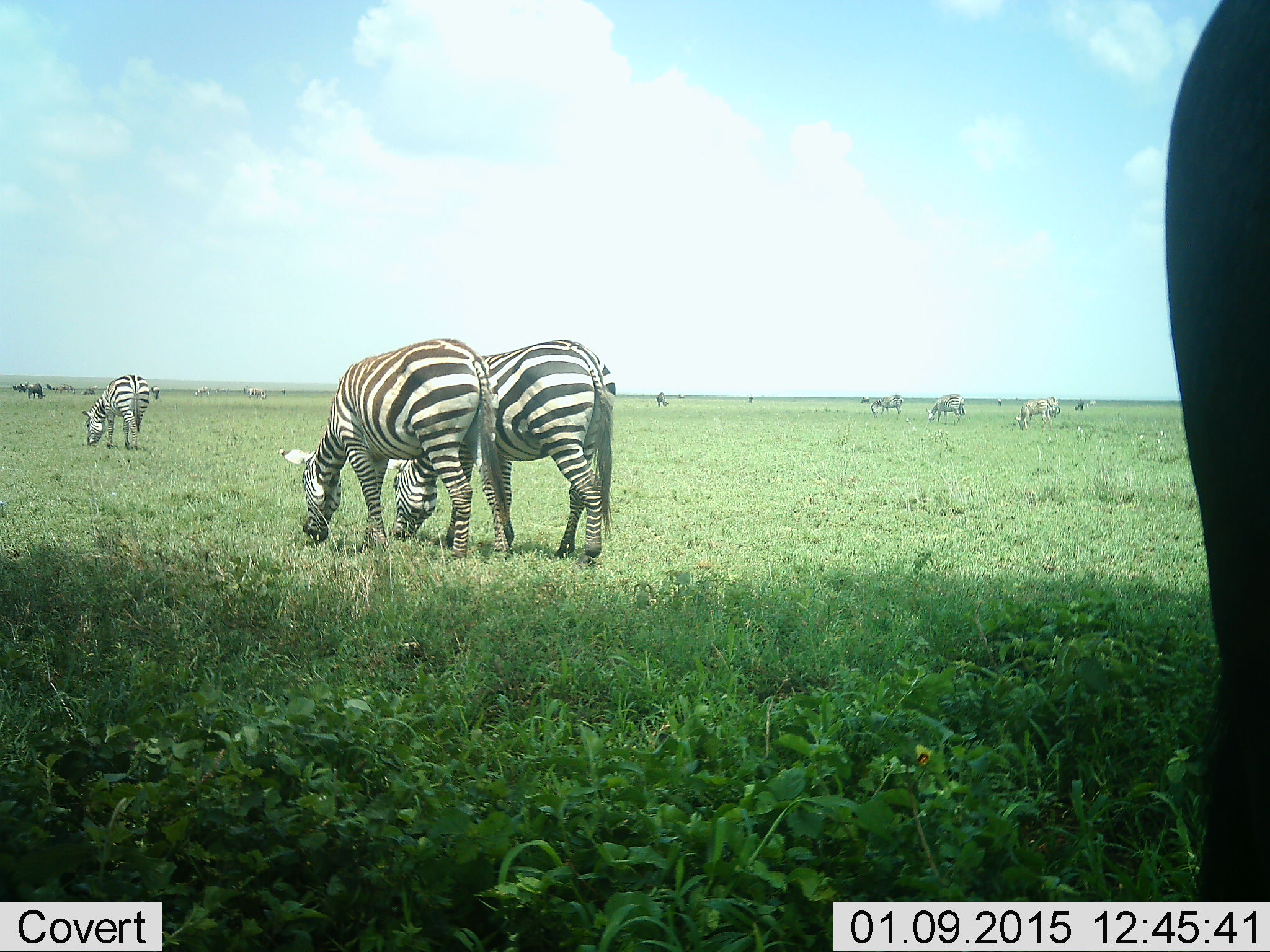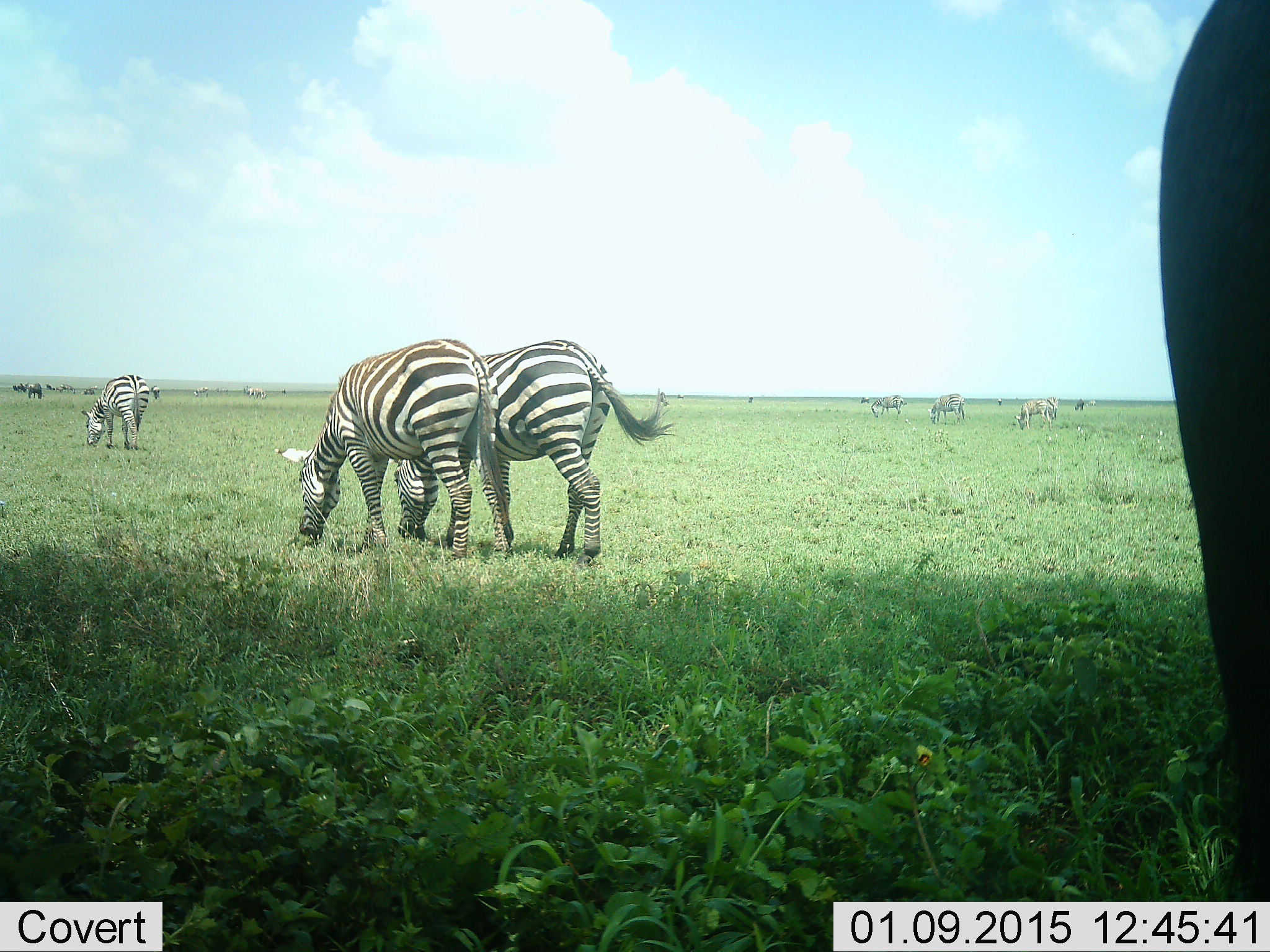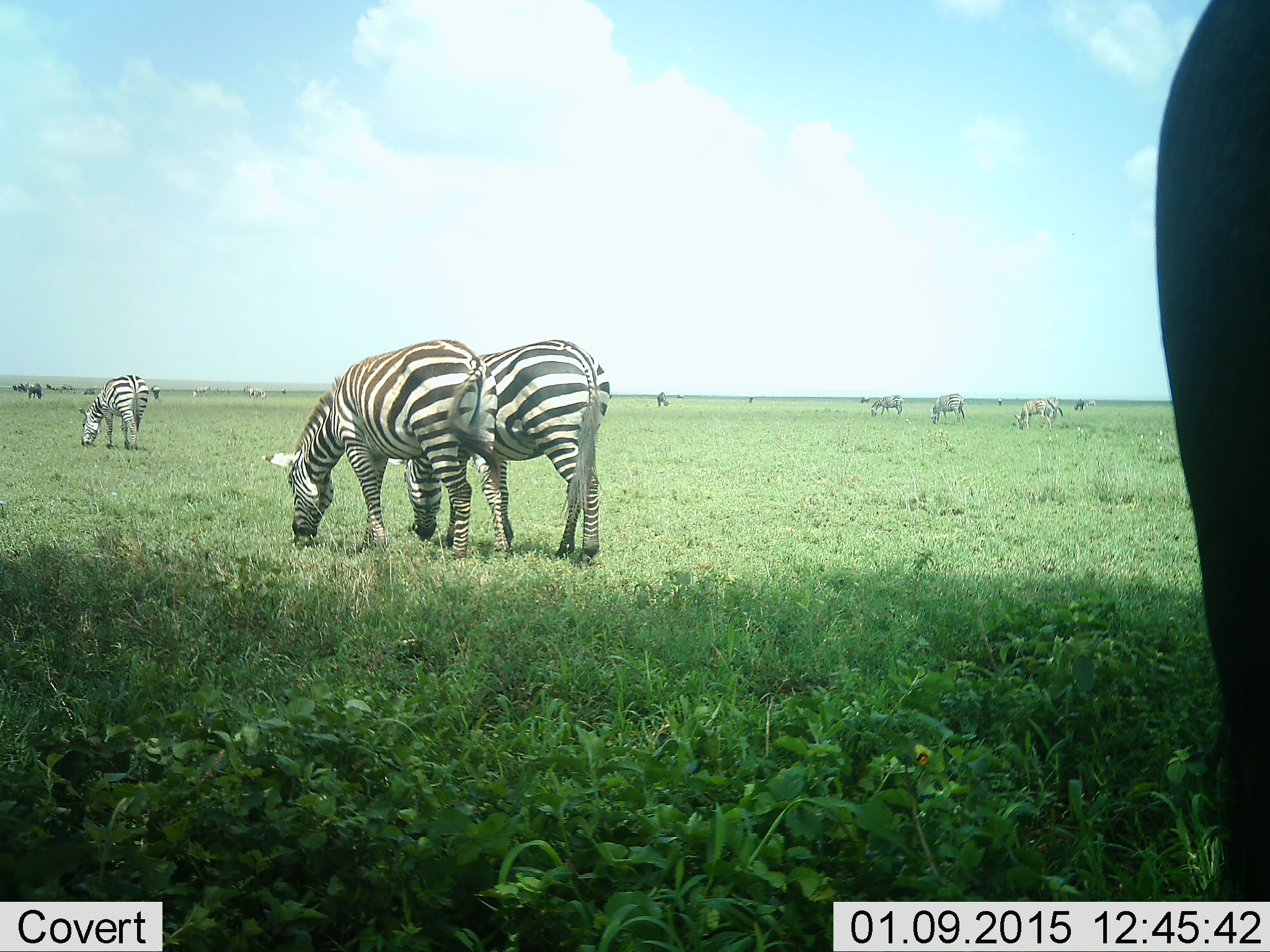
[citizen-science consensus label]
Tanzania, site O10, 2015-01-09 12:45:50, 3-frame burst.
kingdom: Animalia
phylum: Chordata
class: Mammalia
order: Perissodactyla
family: Equidae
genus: Equus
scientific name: Equus quagga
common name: plains zebra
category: zebra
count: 7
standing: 44%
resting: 6%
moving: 12%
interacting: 0%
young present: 0%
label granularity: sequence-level